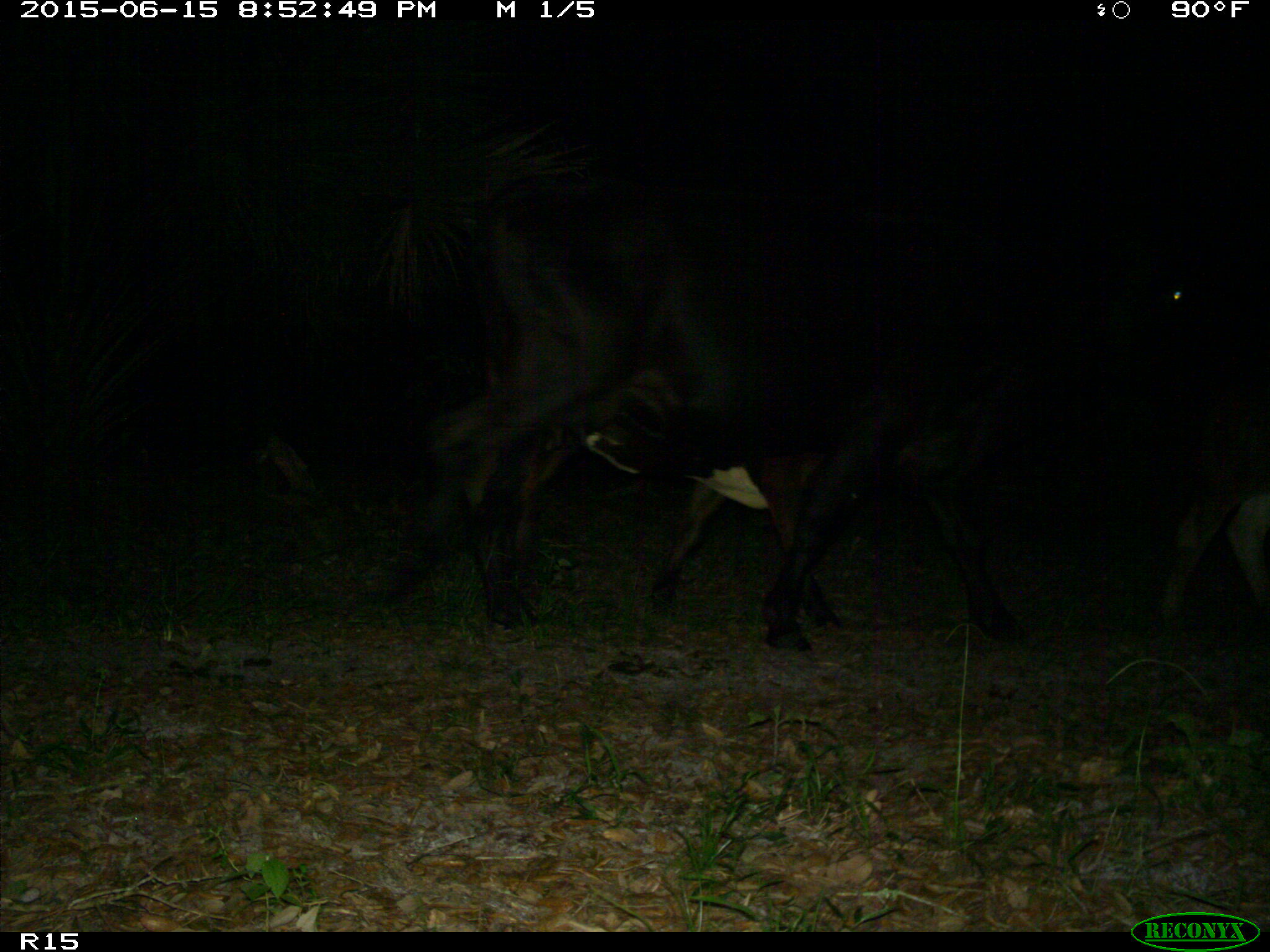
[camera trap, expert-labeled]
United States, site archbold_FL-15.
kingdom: Animalia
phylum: Chordata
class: Mammalia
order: Artiodactyla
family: Bovidae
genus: Bos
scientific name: Bos taurus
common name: domestic cow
Bos taurus (domestic cow).